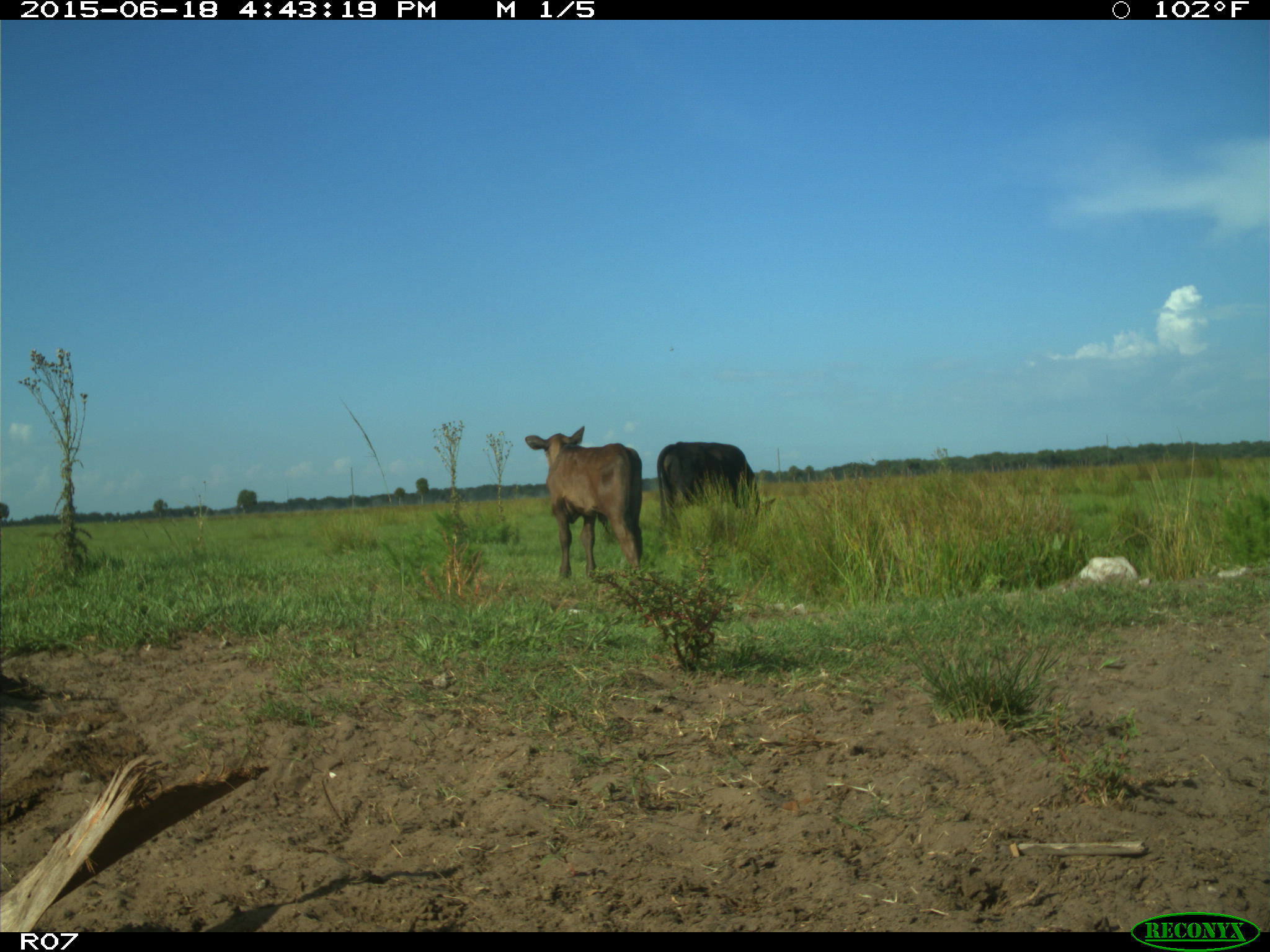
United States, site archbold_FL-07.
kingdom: Animalia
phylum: Chordata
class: Mammalia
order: Artiodactyla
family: Bovidae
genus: Bos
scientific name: Bos taurus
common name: domestic cow